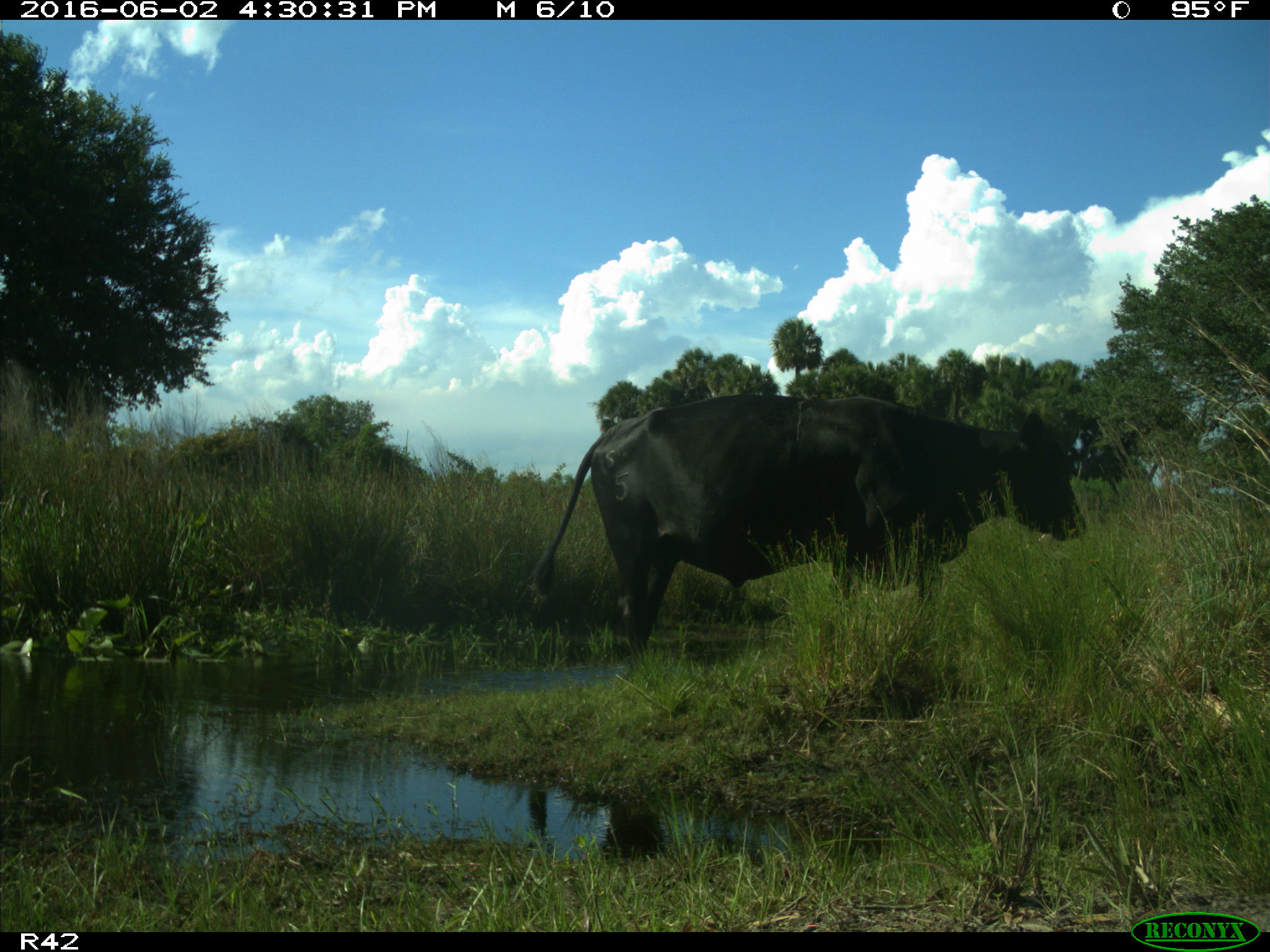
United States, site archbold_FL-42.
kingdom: Animalia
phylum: Chordata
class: Mammalia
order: Artiodactyla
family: Bovidae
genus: Bos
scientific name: Bos taurus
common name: domestic cow